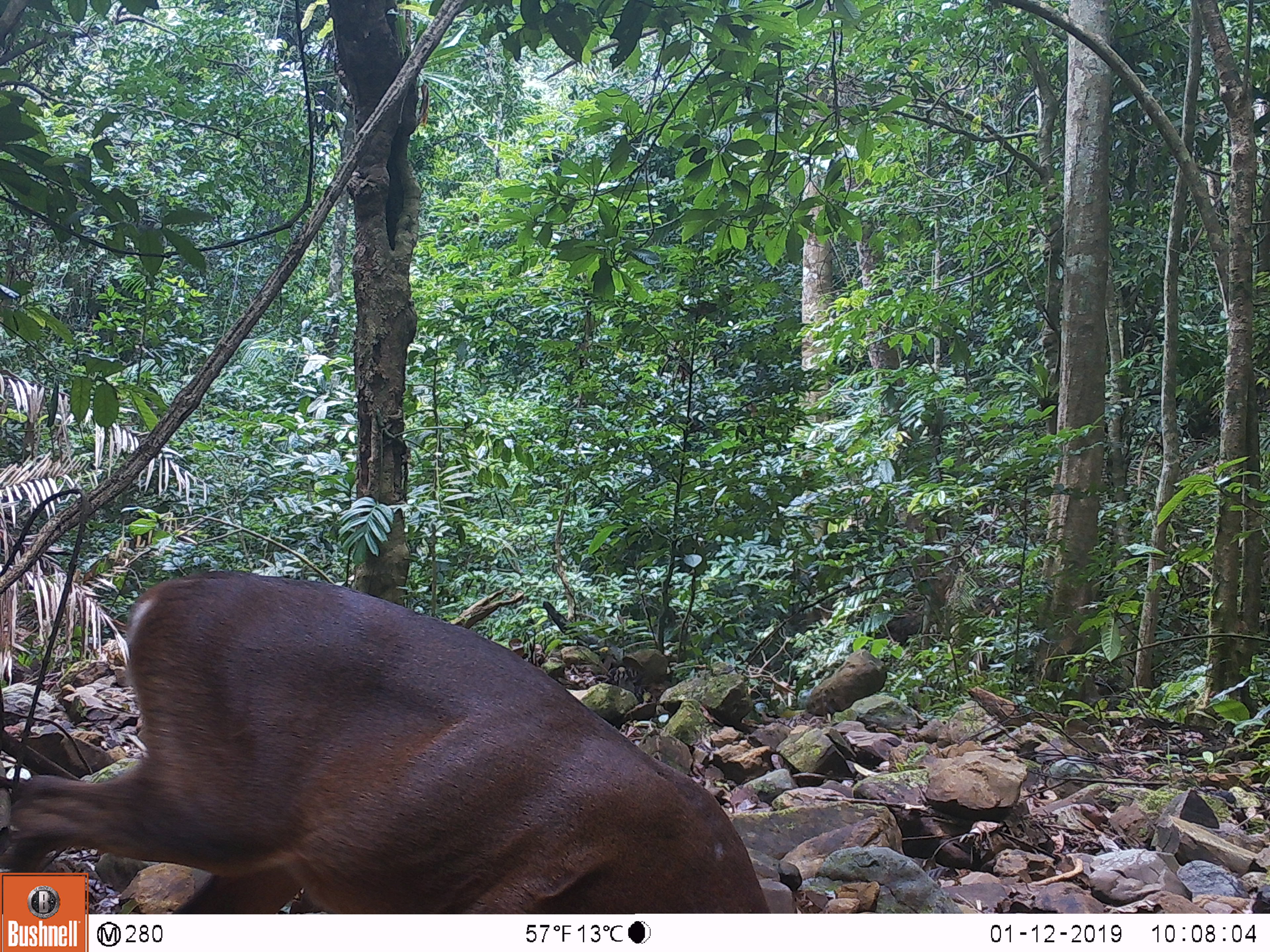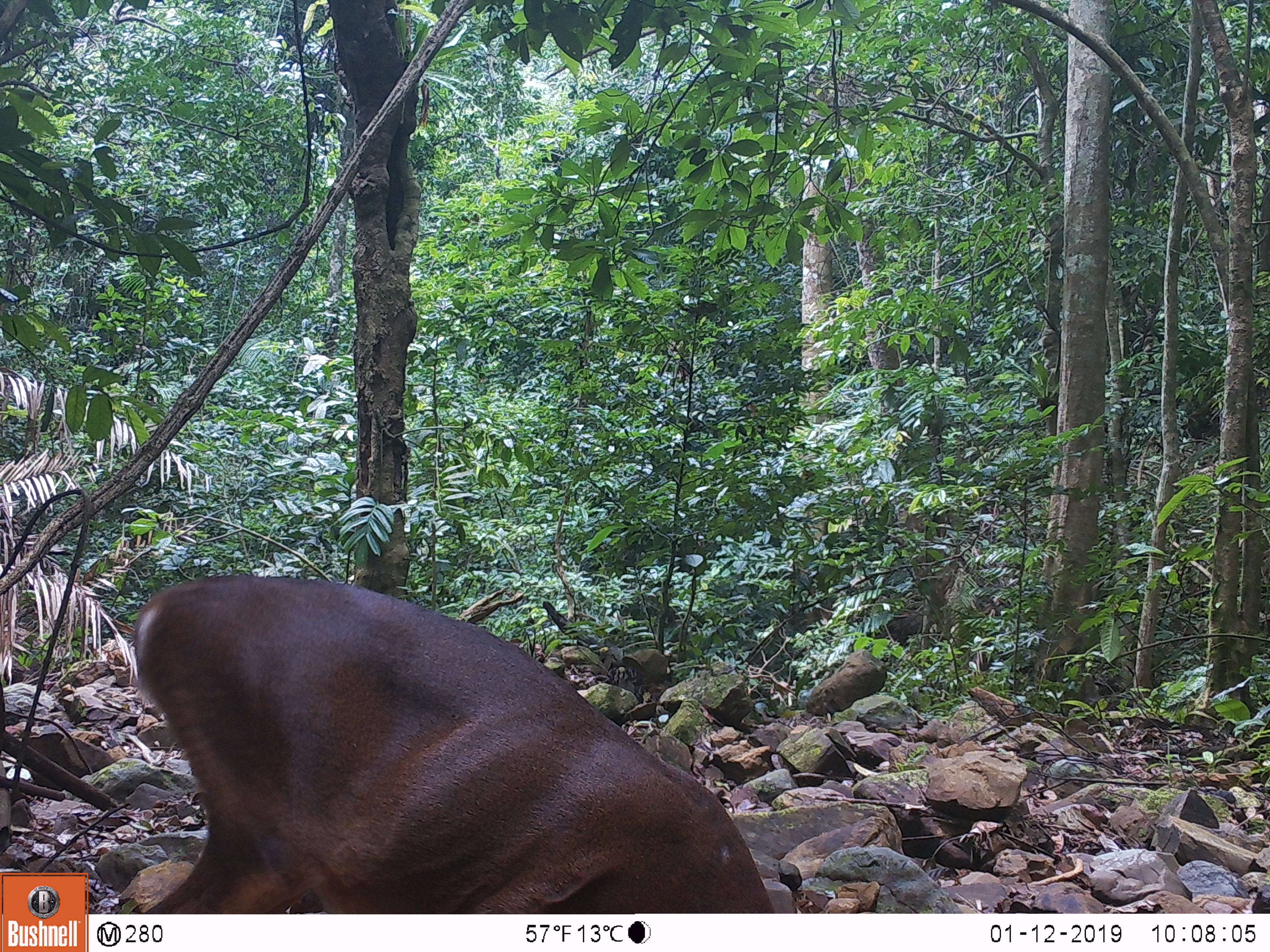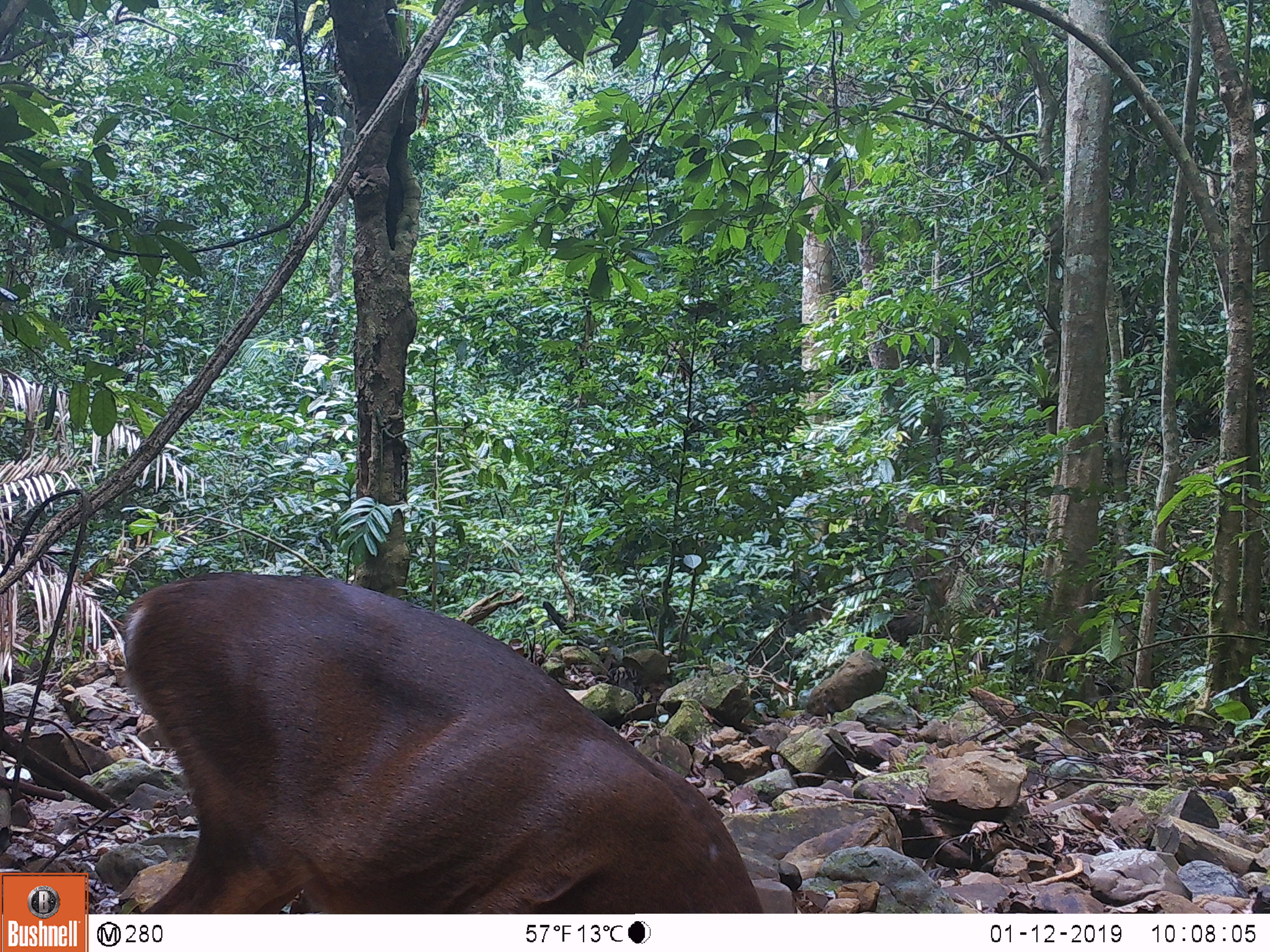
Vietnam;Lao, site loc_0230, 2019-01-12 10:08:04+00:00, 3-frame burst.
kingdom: Animalia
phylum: Chordata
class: Mammalia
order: Artiodactyla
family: Cervidae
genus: Muntiacus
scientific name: Muntiacus vuquangensis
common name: large-antlered muntjac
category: large antlered muntjac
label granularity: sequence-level